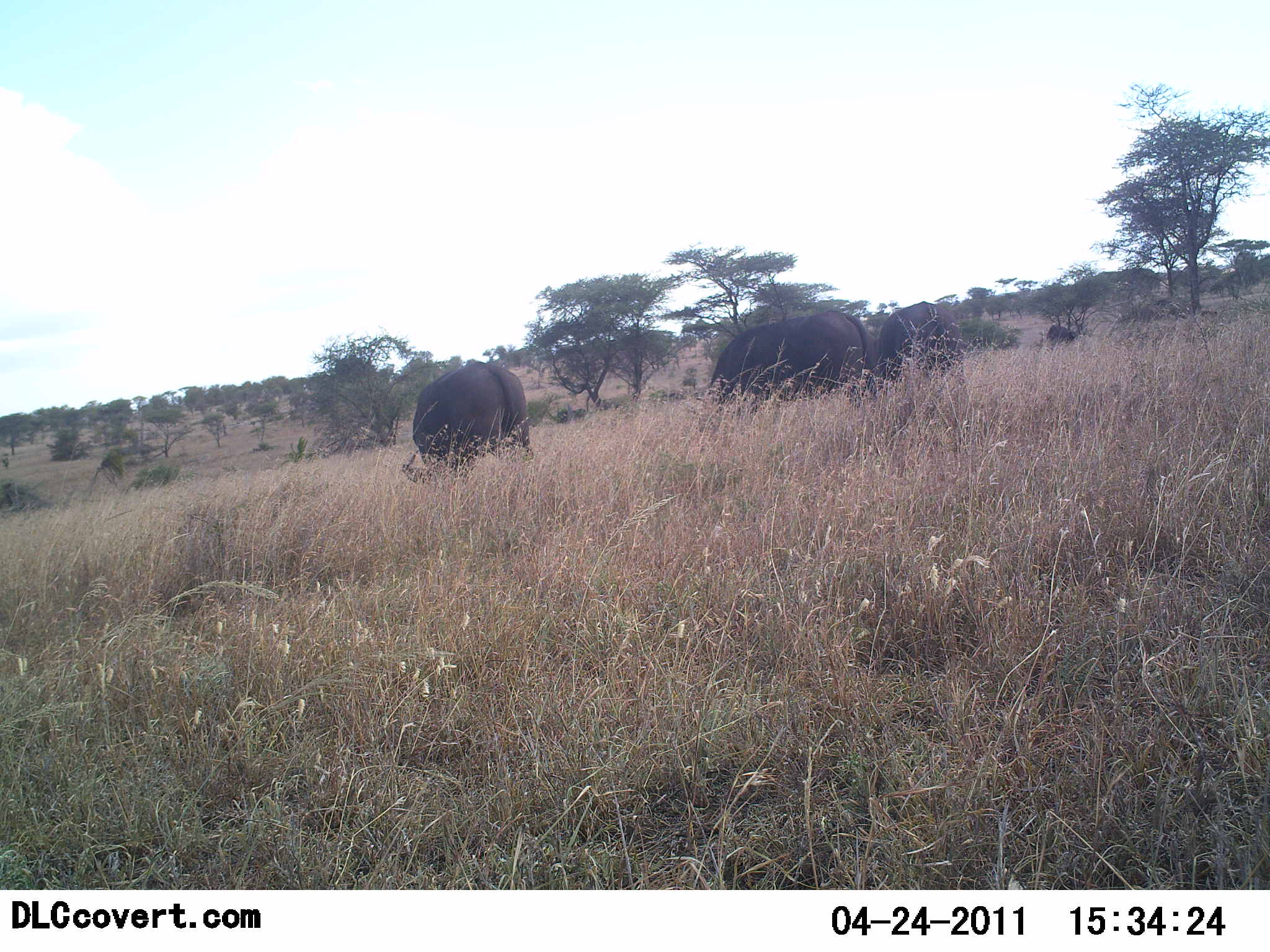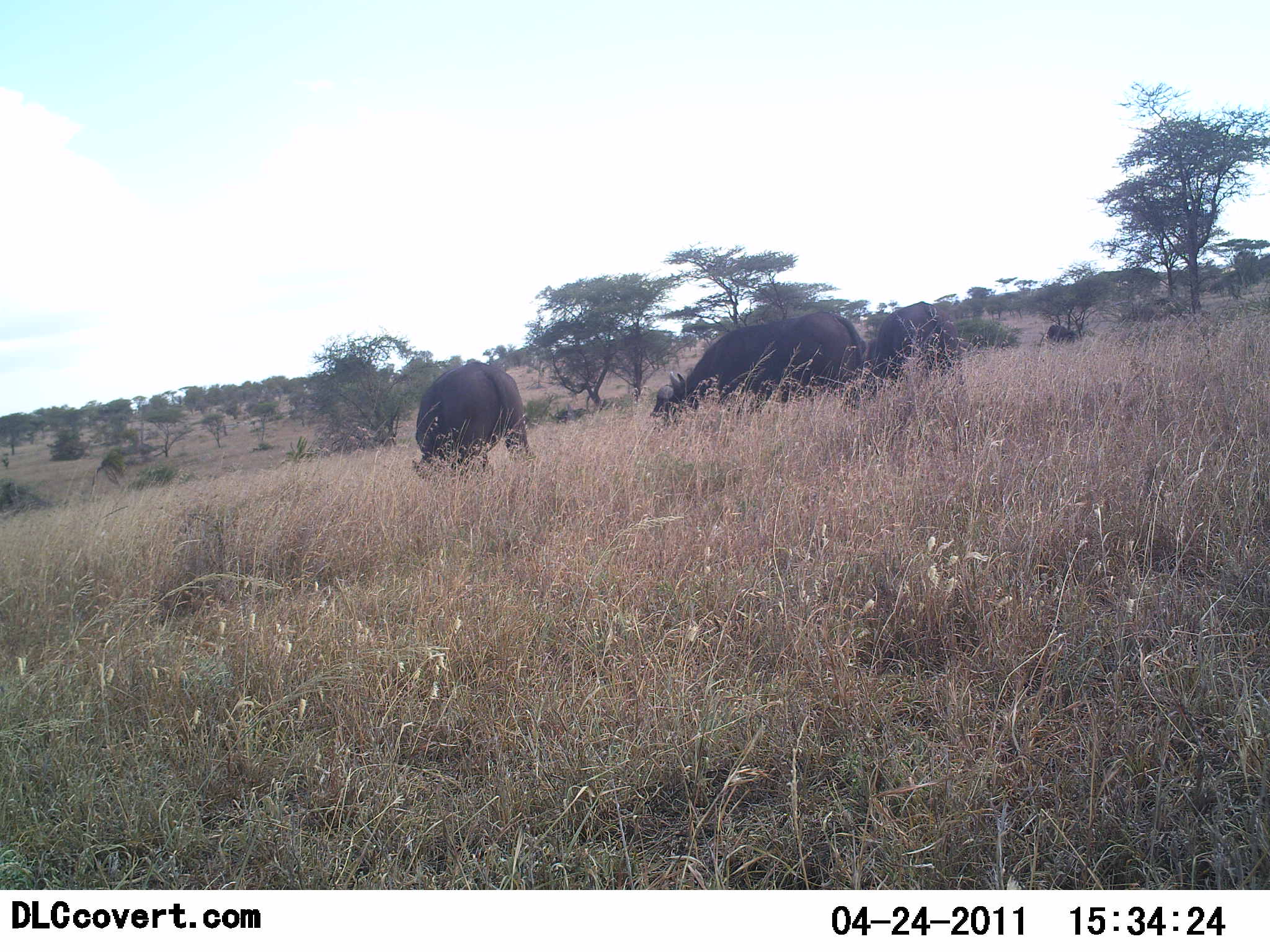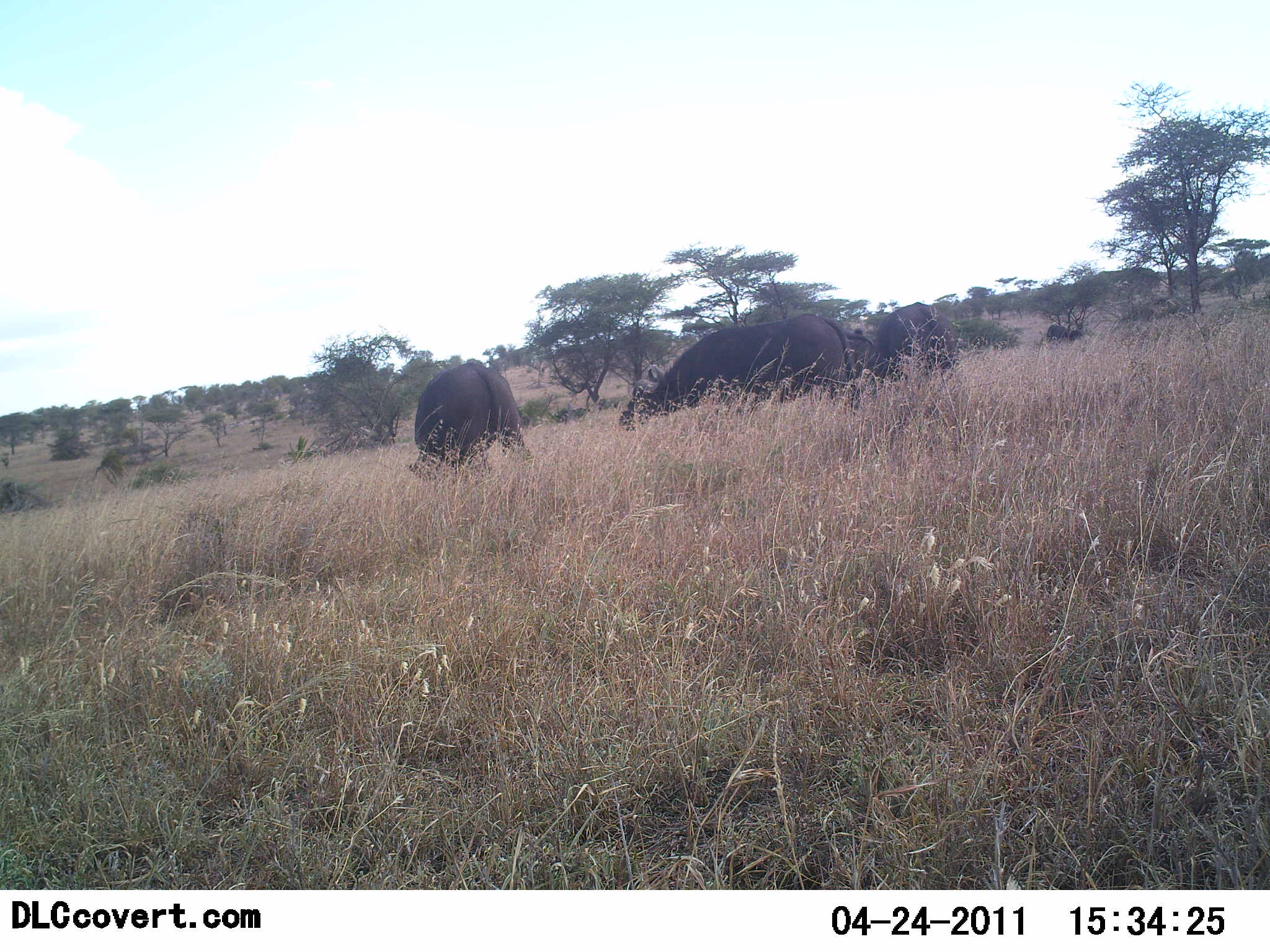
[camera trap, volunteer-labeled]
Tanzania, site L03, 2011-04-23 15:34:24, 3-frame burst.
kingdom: Animalia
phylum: Chordata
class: Mammalia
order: Artiodactyla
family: Bovidae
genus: Syncerus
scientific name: Syncerus caffer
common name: cape buffalo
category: buffalo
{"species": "buffalo (cape buffalo) (Syncerus caffer)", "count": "3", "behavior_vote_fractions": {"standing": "33%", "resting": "0%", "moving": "8%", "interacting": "0%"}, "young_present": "0%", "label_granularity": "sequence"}